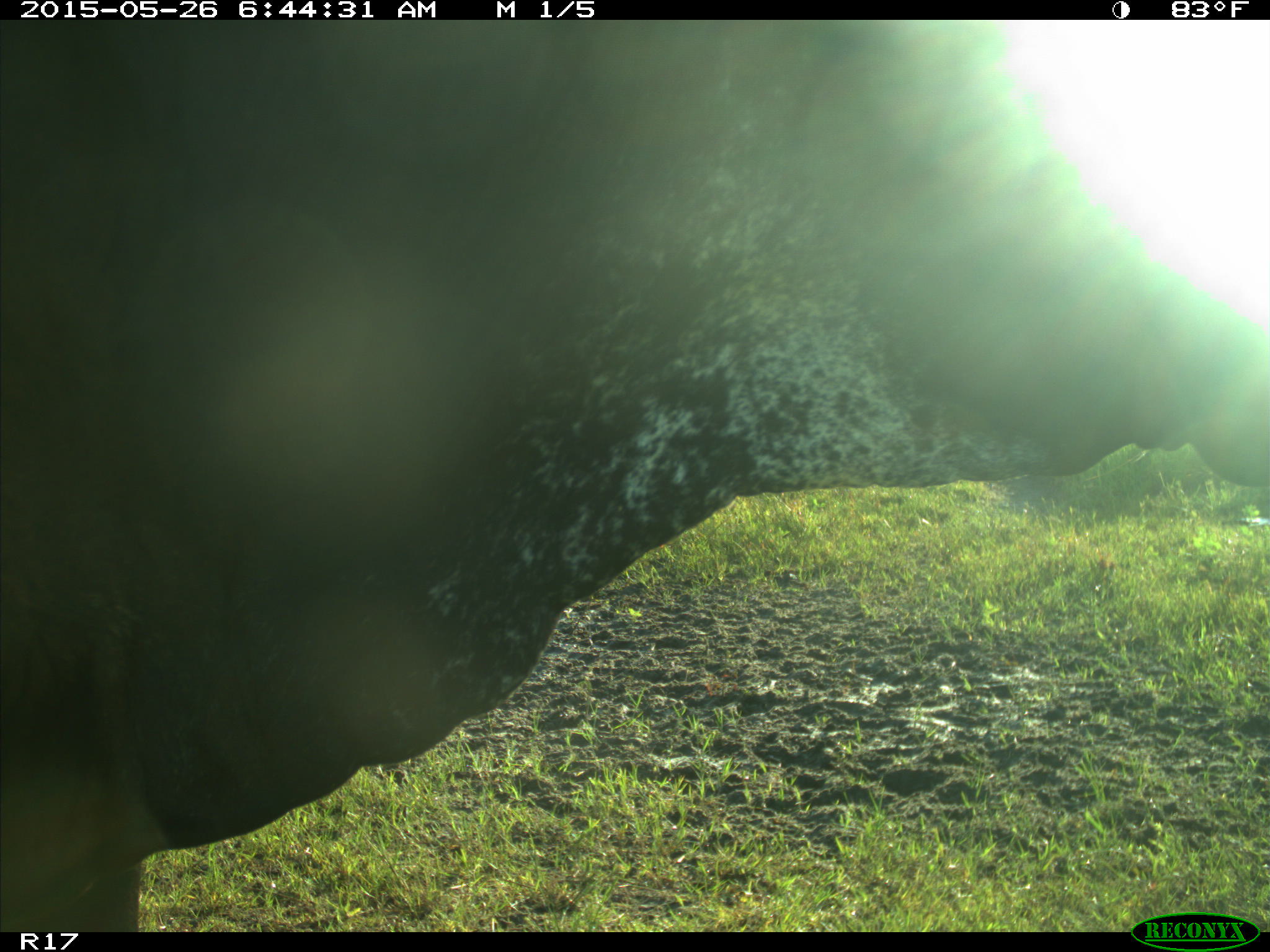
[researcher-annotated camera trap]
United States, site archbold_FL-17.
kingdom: Animalia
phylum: Chordata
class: Mammalia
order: Artiodactyla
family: Bovidae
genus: Bos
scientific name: Bos taurus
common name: domestic cow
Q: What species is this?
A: Bos taurus (domestic cow).